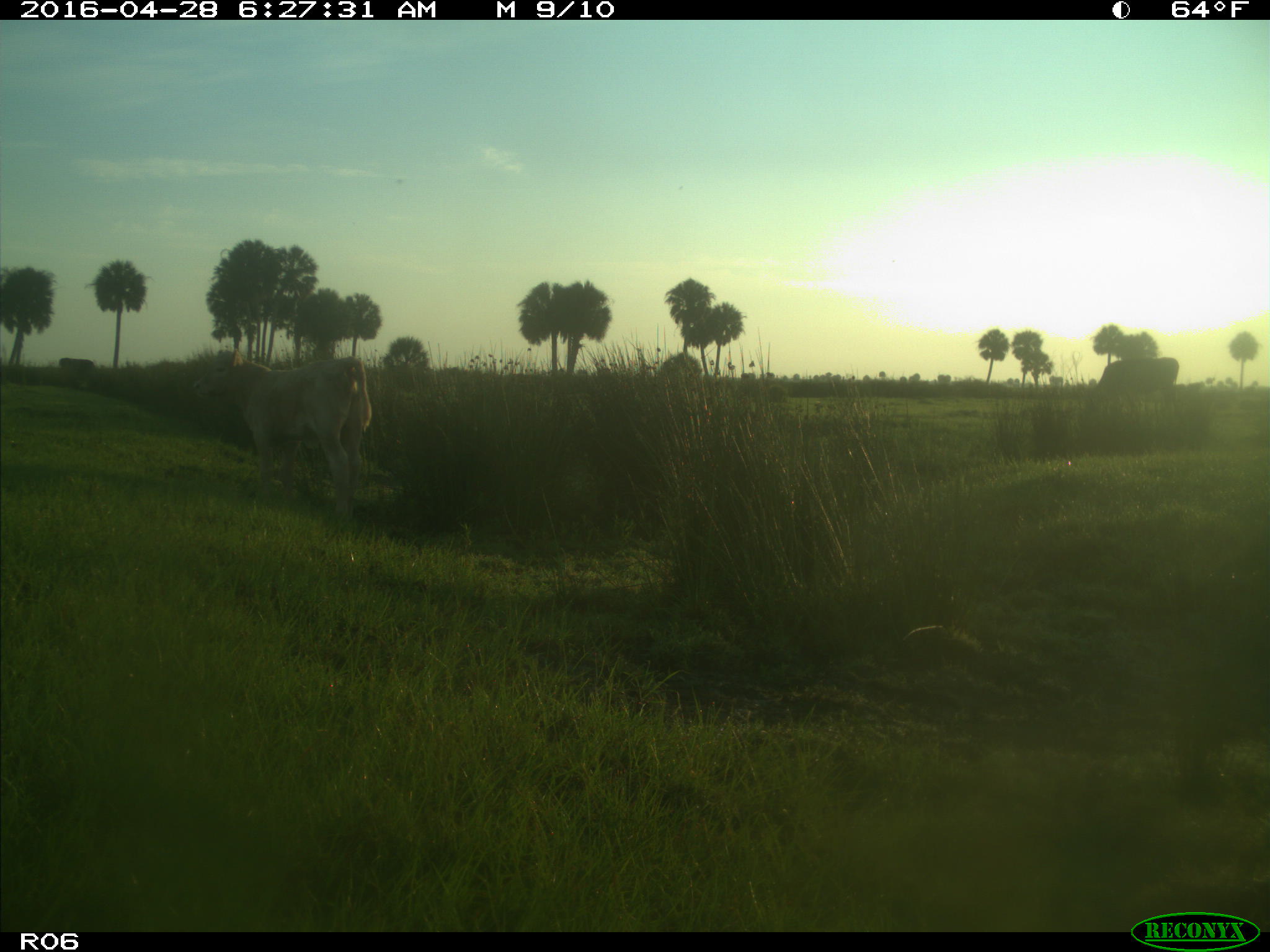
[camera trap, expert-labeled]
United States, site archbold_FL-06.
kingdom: Animalia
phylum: Chordata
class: Mammalia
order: Artiodactyla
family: Bovidae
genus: Bos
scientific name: Bos taurus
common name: domestic cow